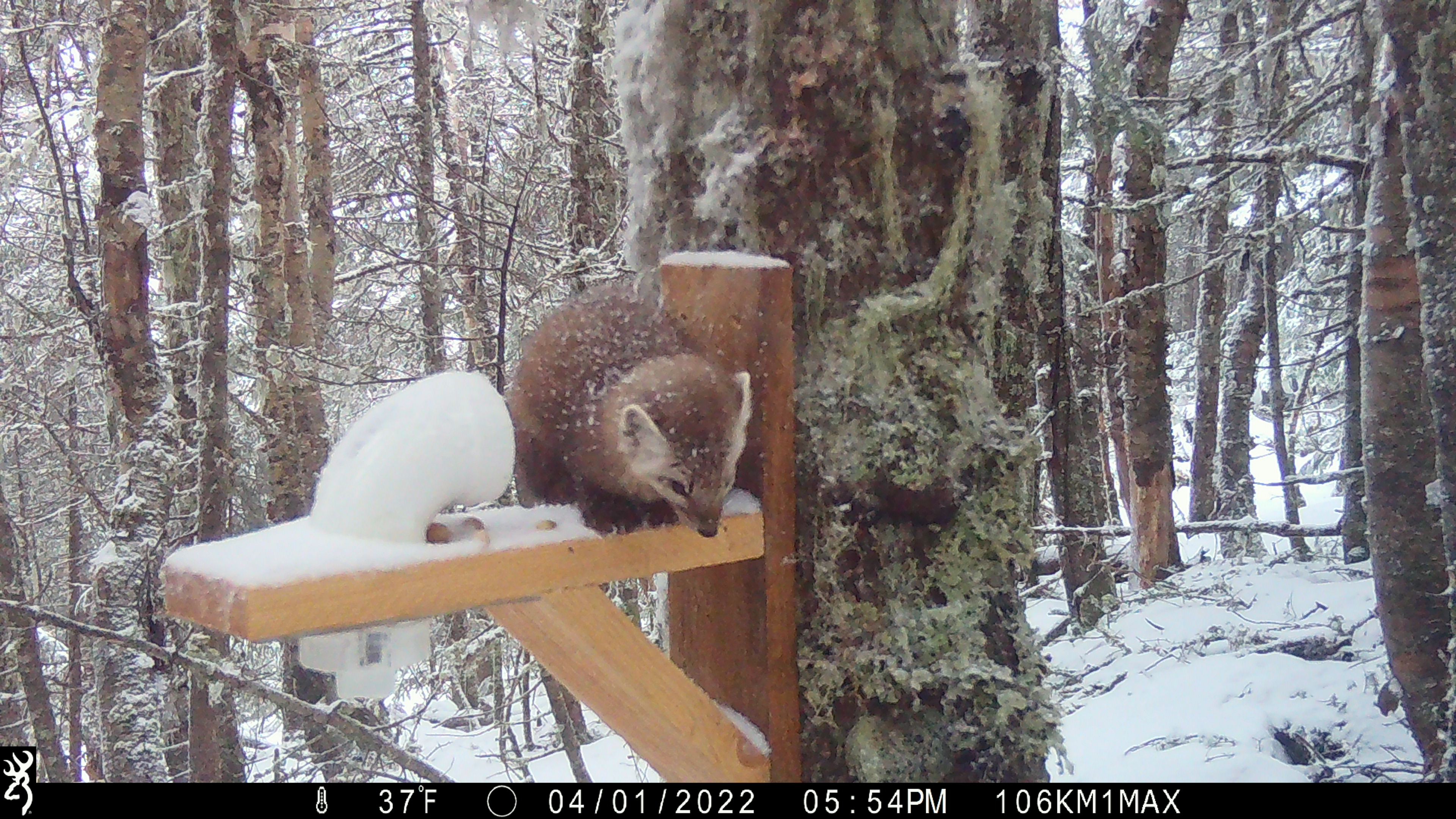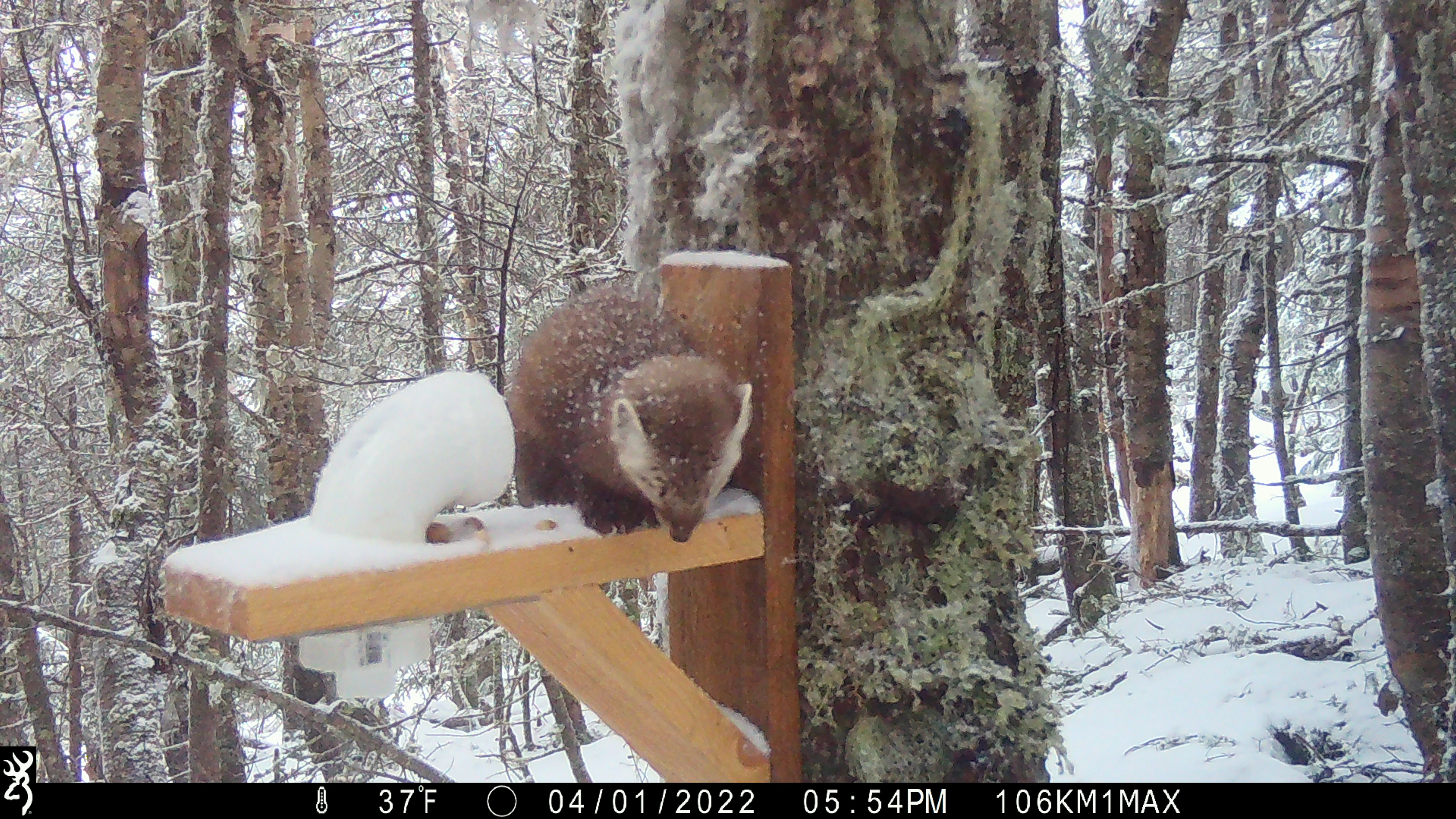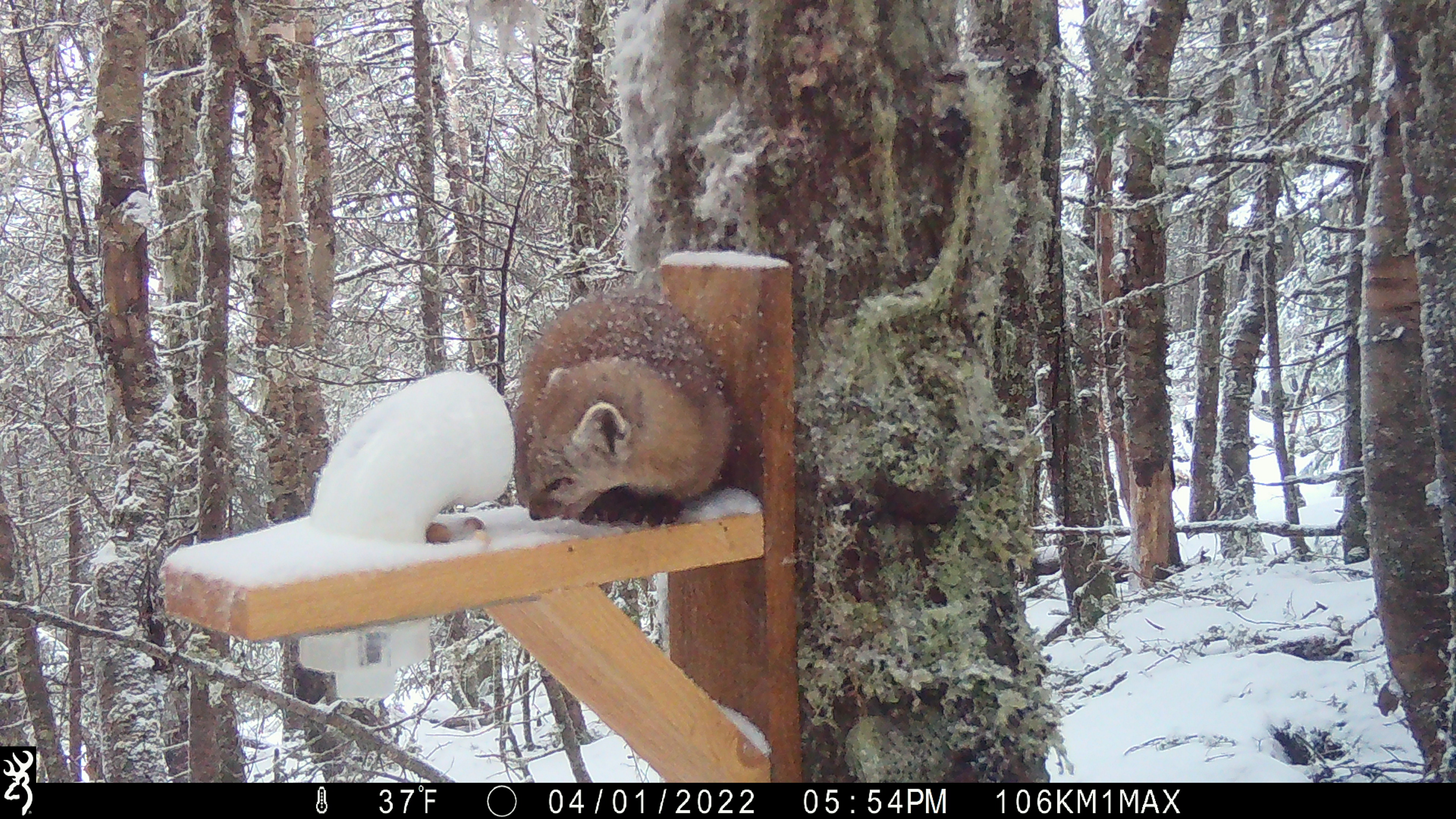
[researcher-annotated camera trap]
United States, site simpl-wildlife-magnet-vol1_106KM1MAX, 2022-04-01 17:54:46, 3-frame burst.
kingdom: Animalia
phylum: Chordata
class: Mammalia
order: Carnivora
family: Mustelidae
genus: Martes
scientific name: Martes americana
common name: american marten